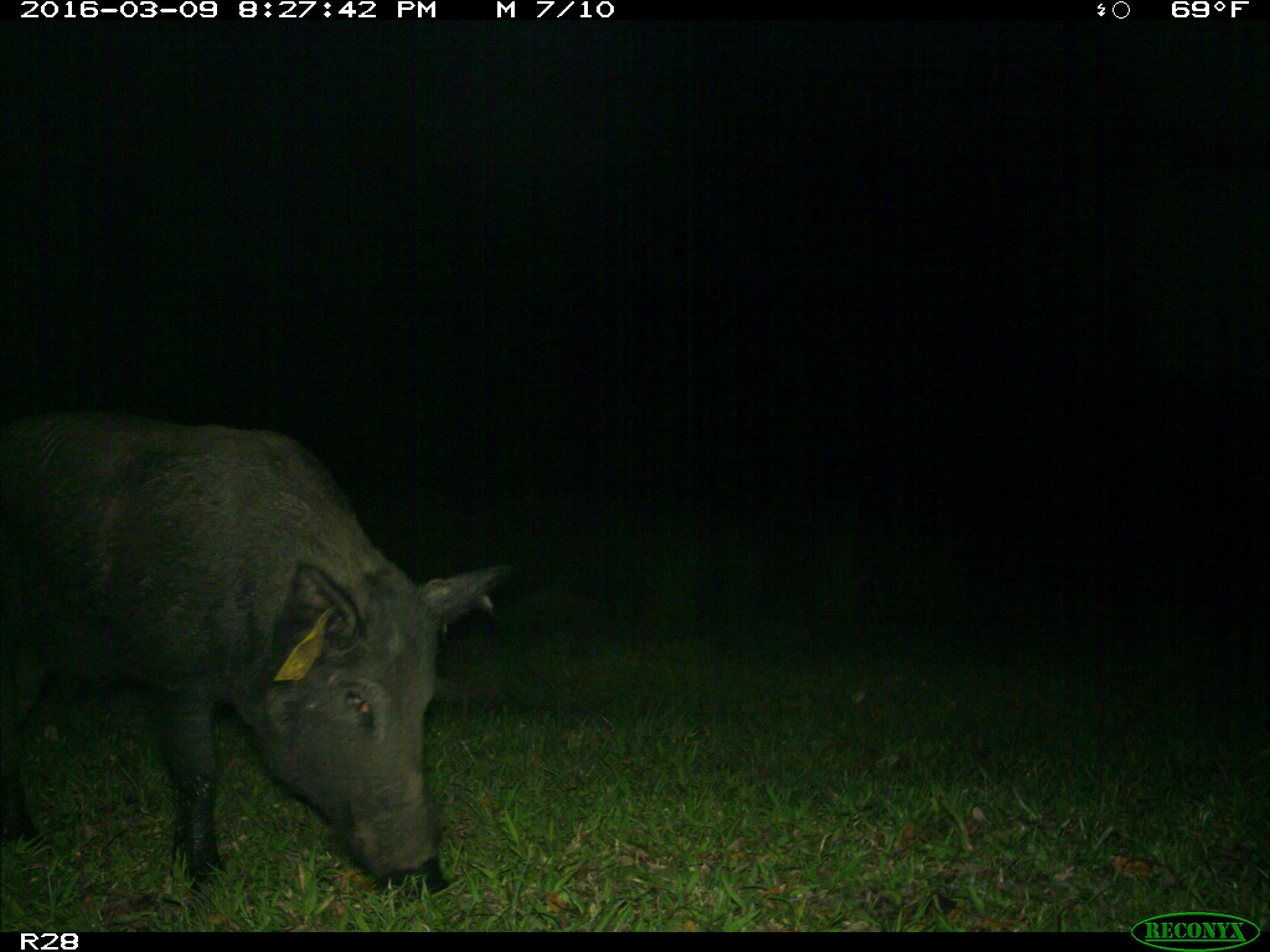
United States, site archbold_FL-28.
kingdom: Animalia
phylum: Chordata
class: Mammalia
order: Artiodactyla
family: Suidae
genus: Sus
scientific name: Sus scrofa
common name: wild boar